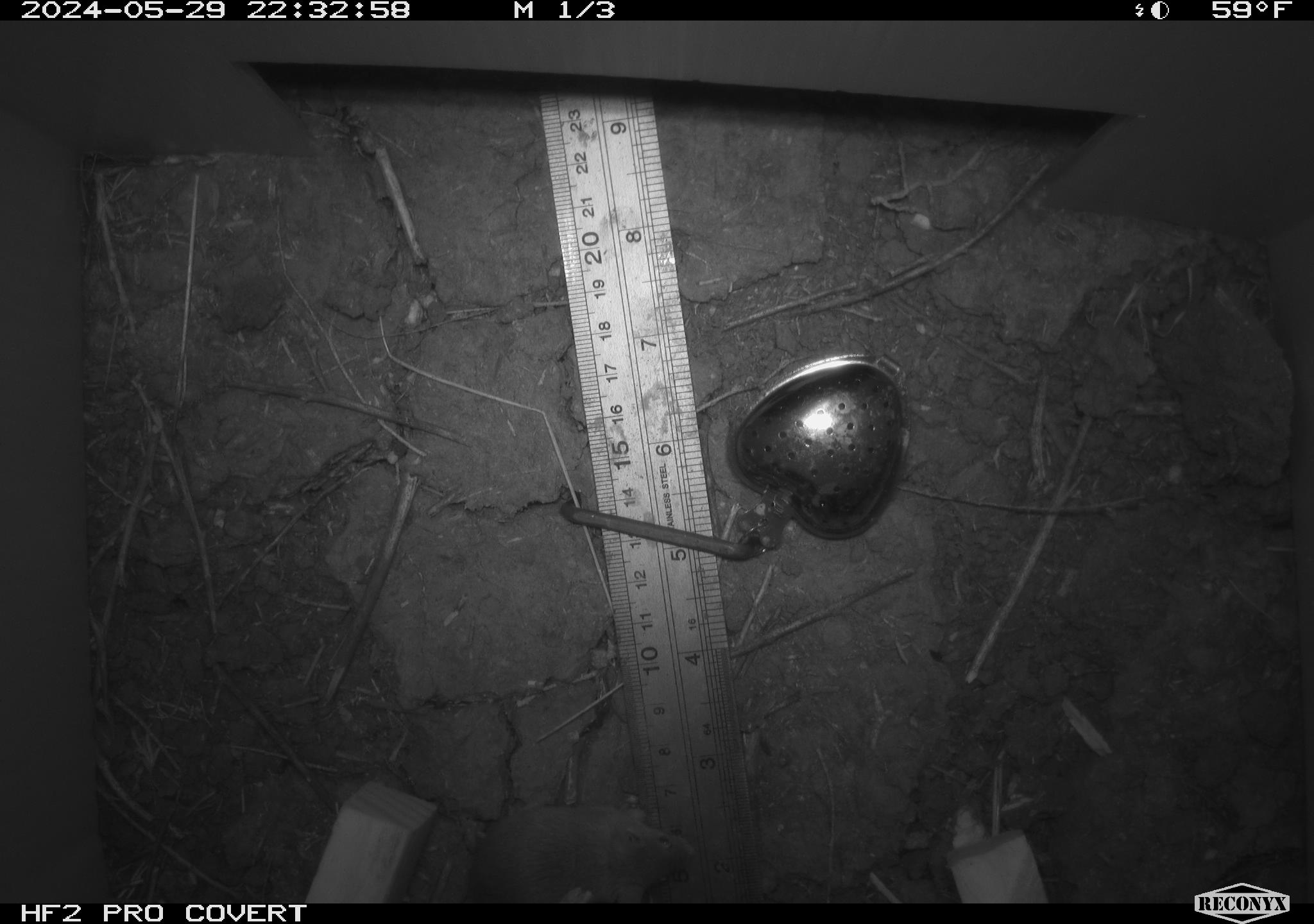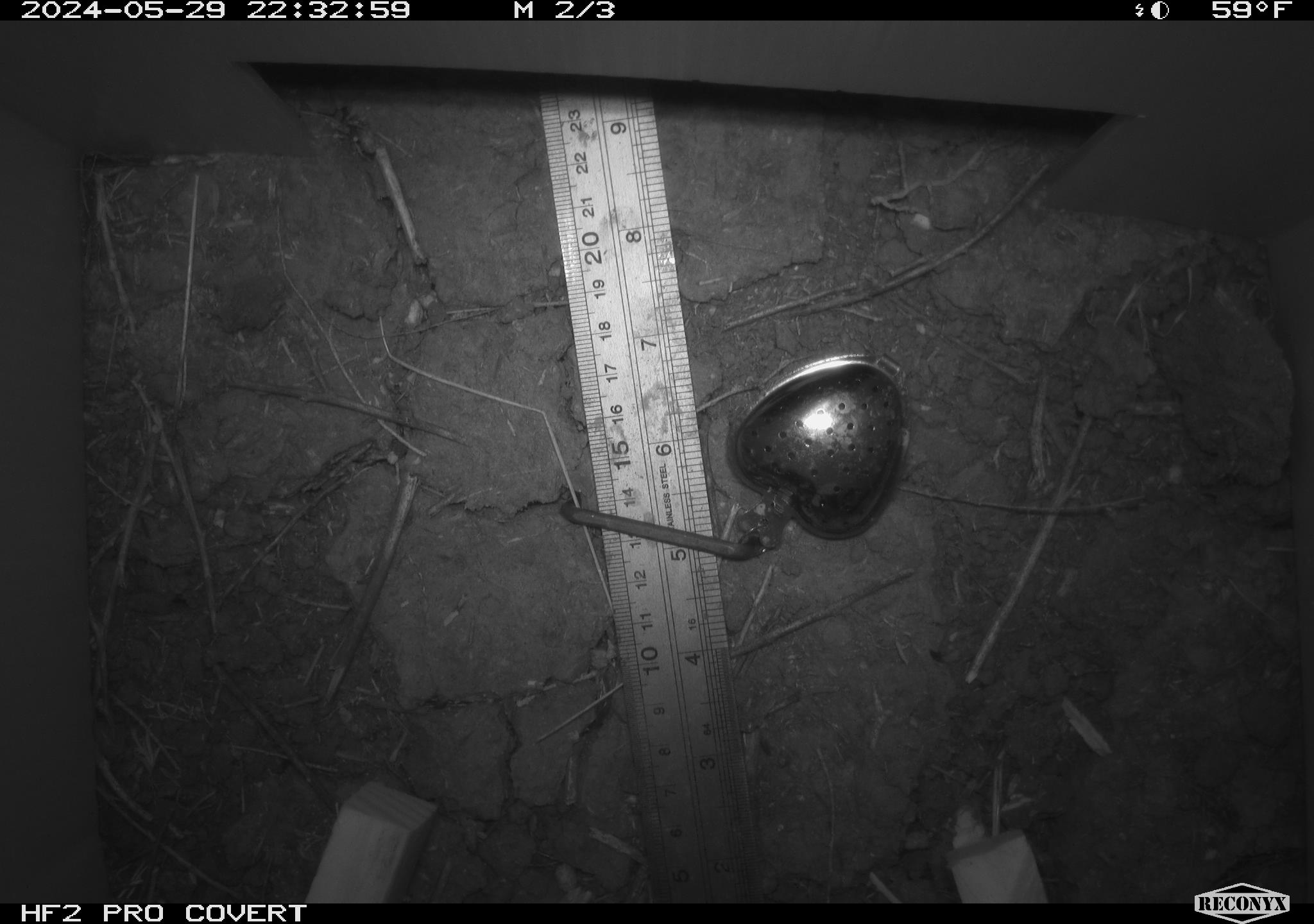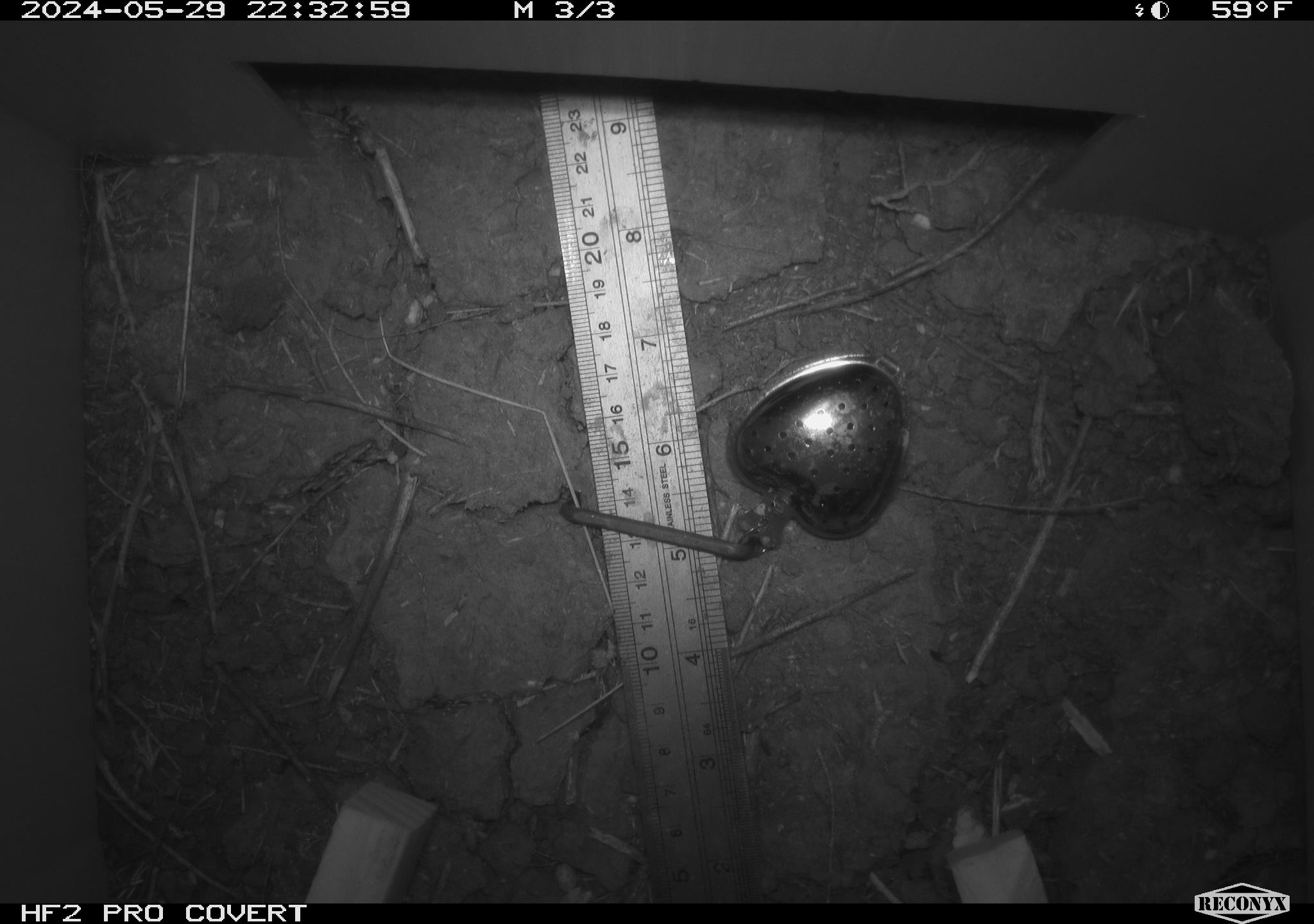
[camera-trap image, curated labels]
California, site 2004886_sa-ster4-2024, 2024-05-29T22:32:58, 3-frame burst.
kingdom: Animalia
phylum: Chordata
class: Mammalia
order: Rodentia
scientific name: Rodentia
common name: mouse species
Mouse species (Rodentia).